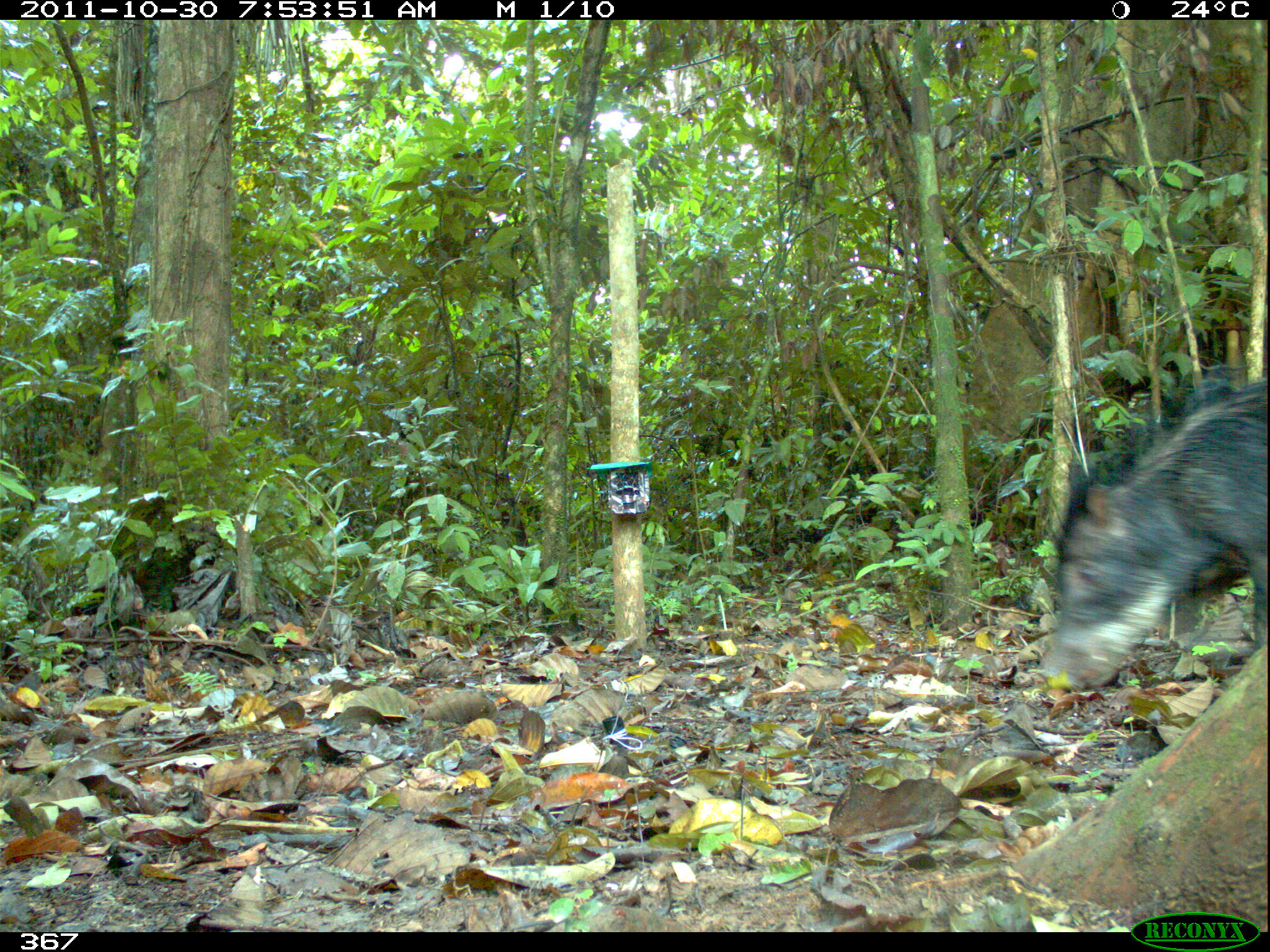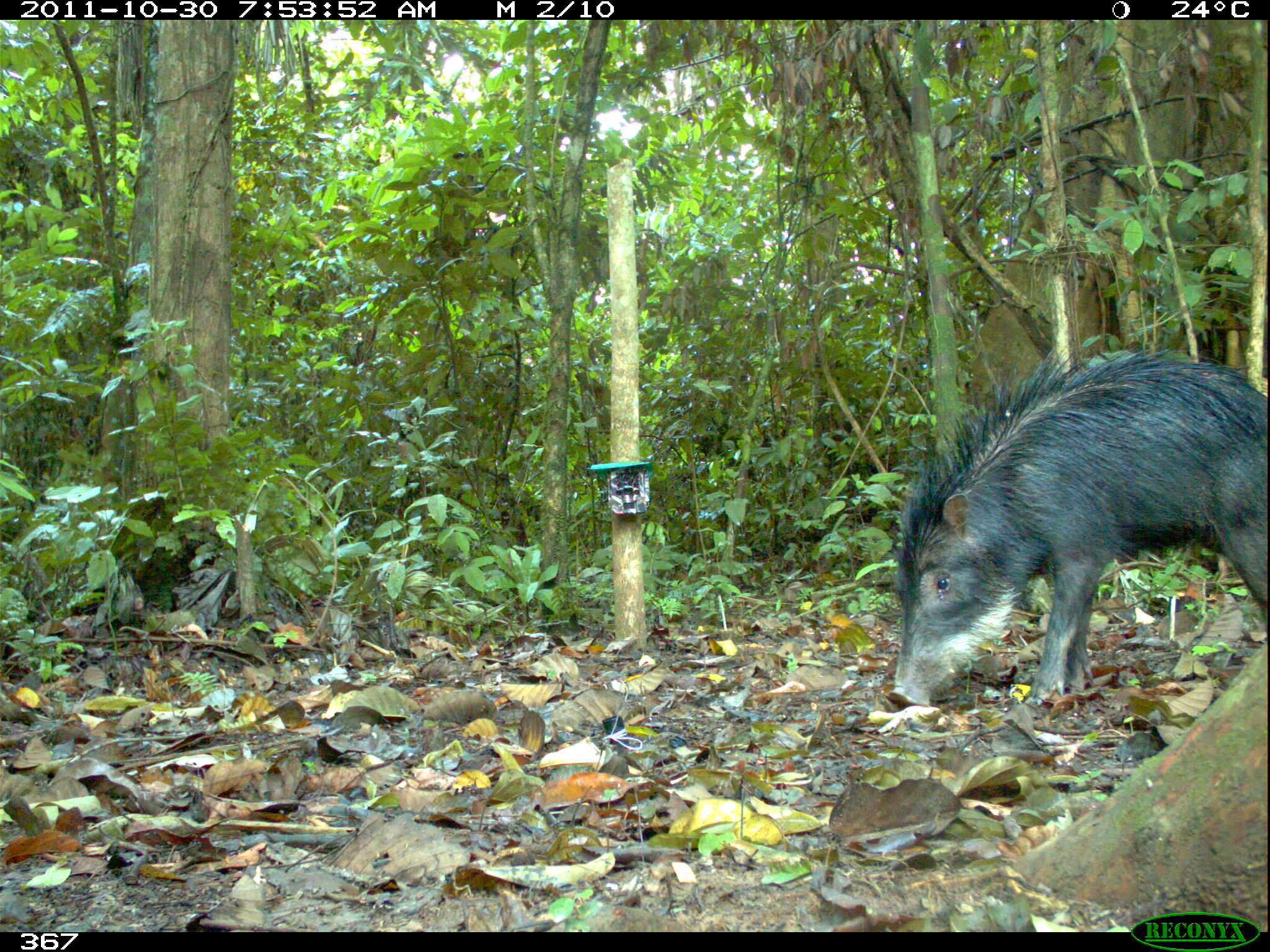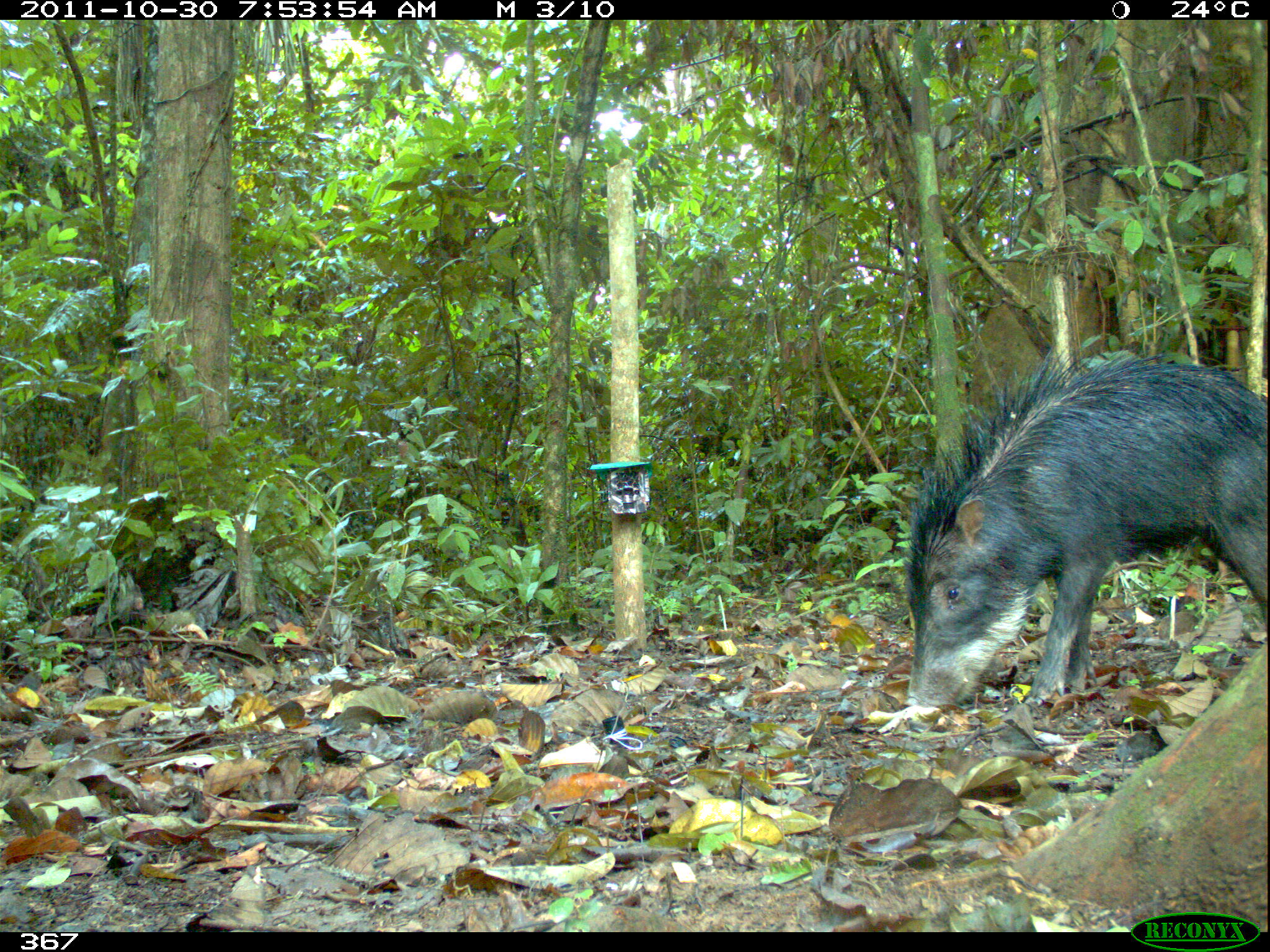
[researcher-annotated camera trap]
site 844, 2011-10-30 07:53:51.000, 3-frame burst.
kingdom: Animalia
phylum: Chordata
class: Mammalia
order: Artiodactyla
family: Tayassuidae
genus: Tayassu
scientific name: Tayassu pecari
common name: white-lipped peccary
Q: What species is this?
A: Tayassu pecari (white-lipped peccary).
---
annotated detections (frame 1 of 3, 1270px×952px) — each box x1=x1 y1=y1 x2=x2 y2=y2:
tayassu pecari: x1=1032 y1=362 x2=1270 y2=695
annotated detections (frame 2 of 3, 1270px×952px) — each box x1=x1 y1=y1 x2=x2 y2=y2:
tayassu pecari: x1=884 y1=347 x2=1267 y2=708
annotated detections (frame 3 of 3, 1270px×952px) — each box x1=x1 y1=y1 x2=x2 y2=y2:
tayassu pecari: x1=899 y1=348 x2=1270 y2=708